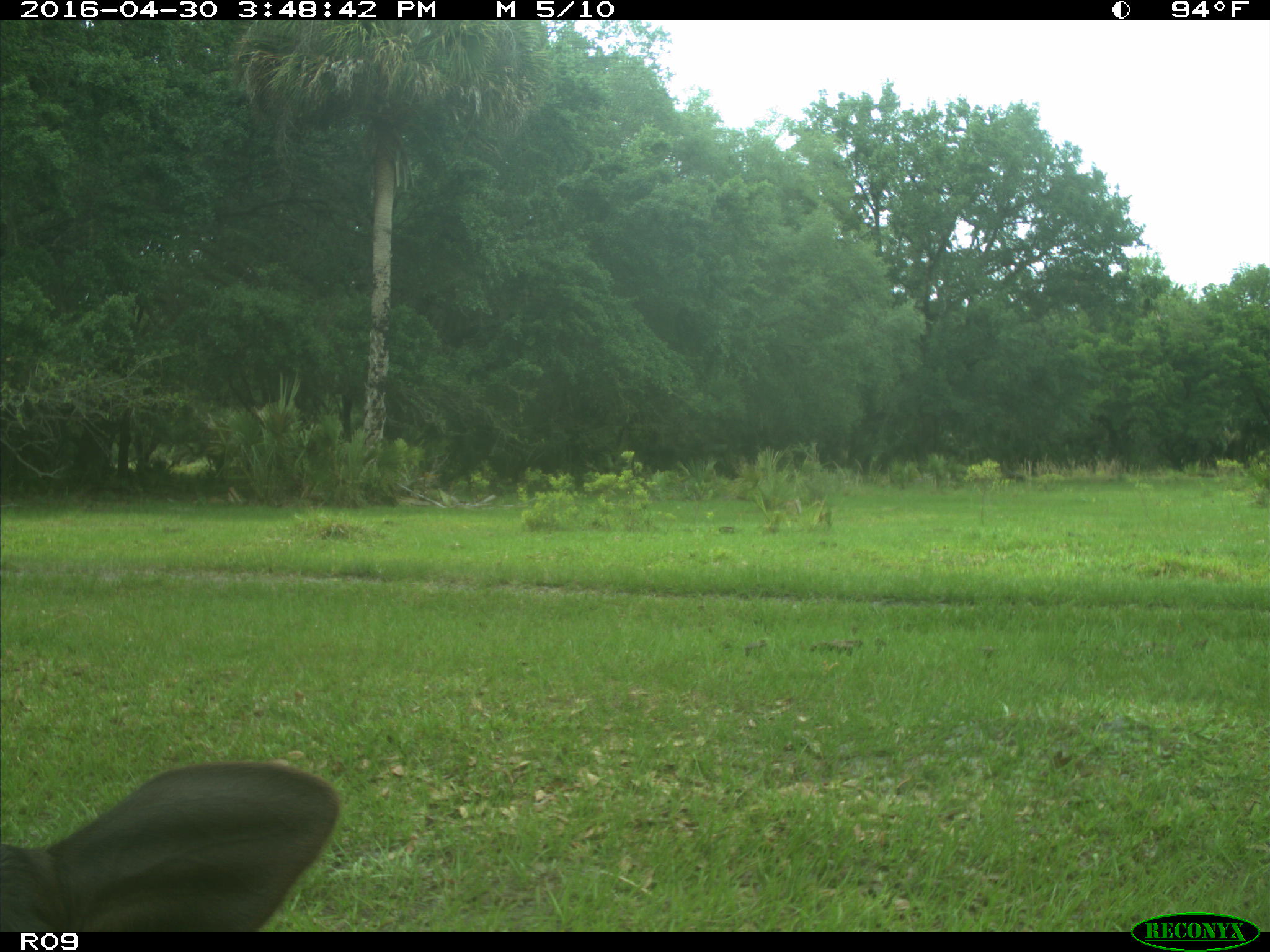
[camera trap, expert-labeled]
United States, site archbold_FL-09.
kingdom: Animalia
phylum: Chordata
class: Mammalia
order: Artiodactyla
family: Bovidae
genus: Bos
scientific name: Bos taurus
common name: domestic cow